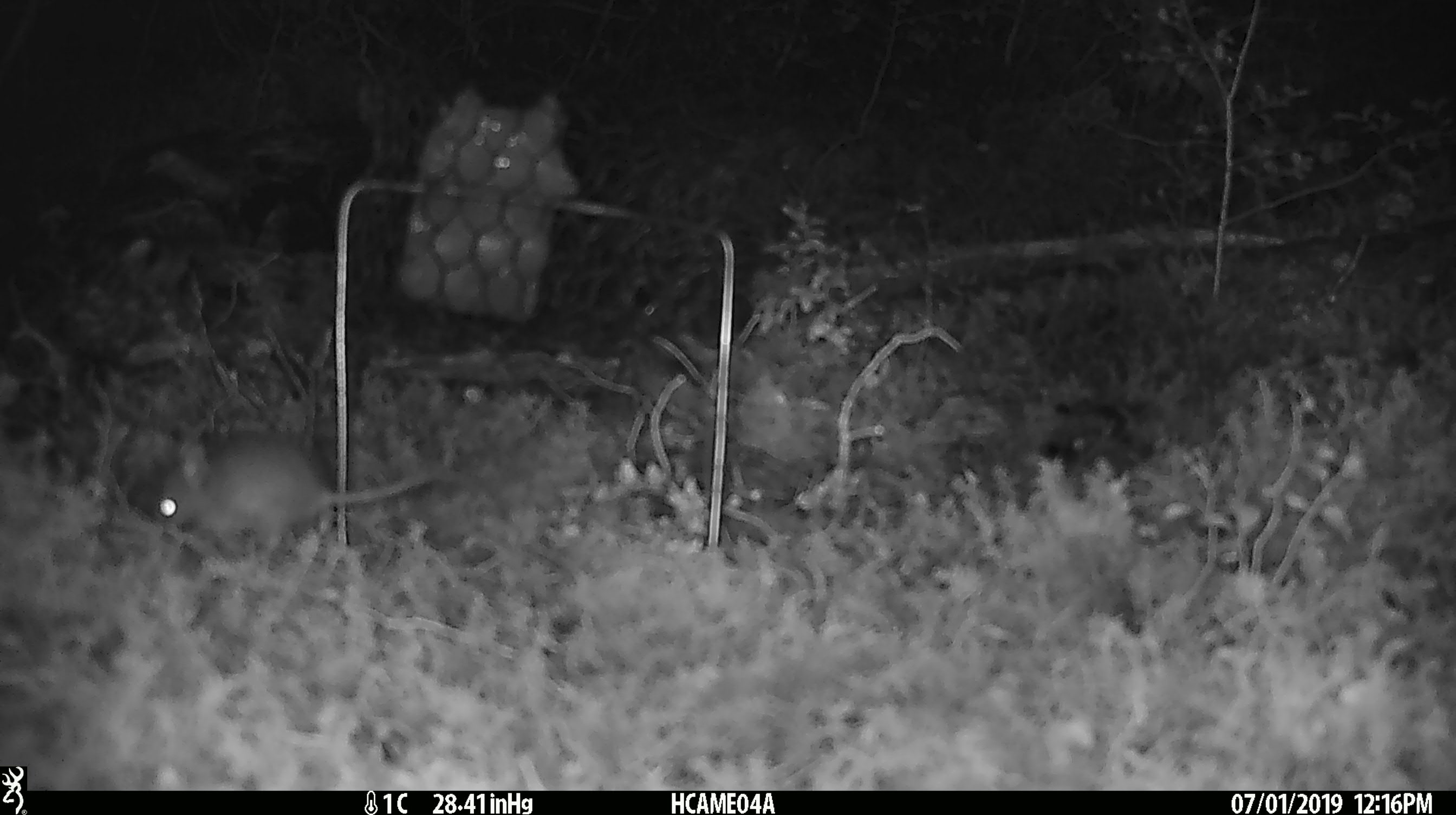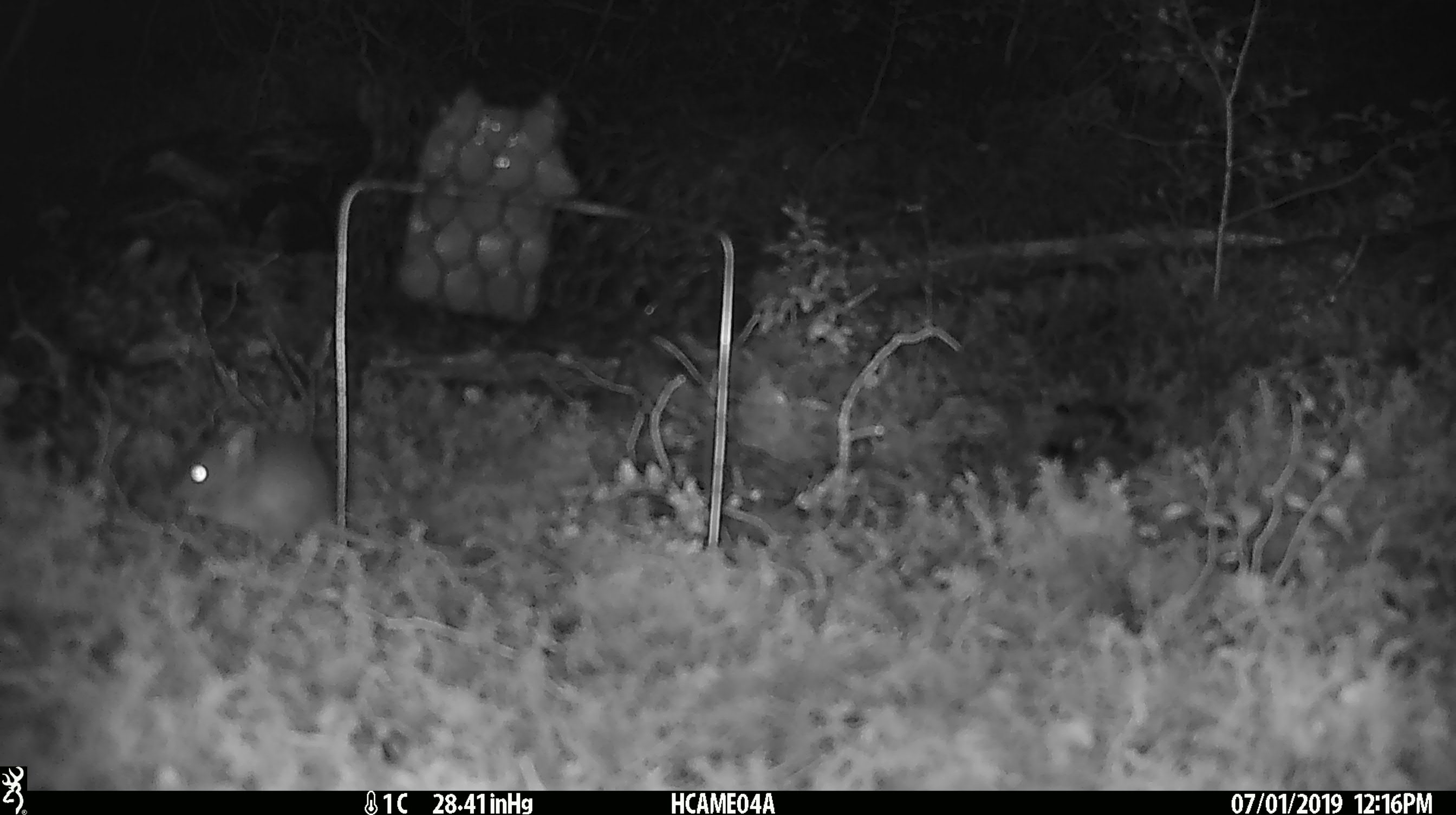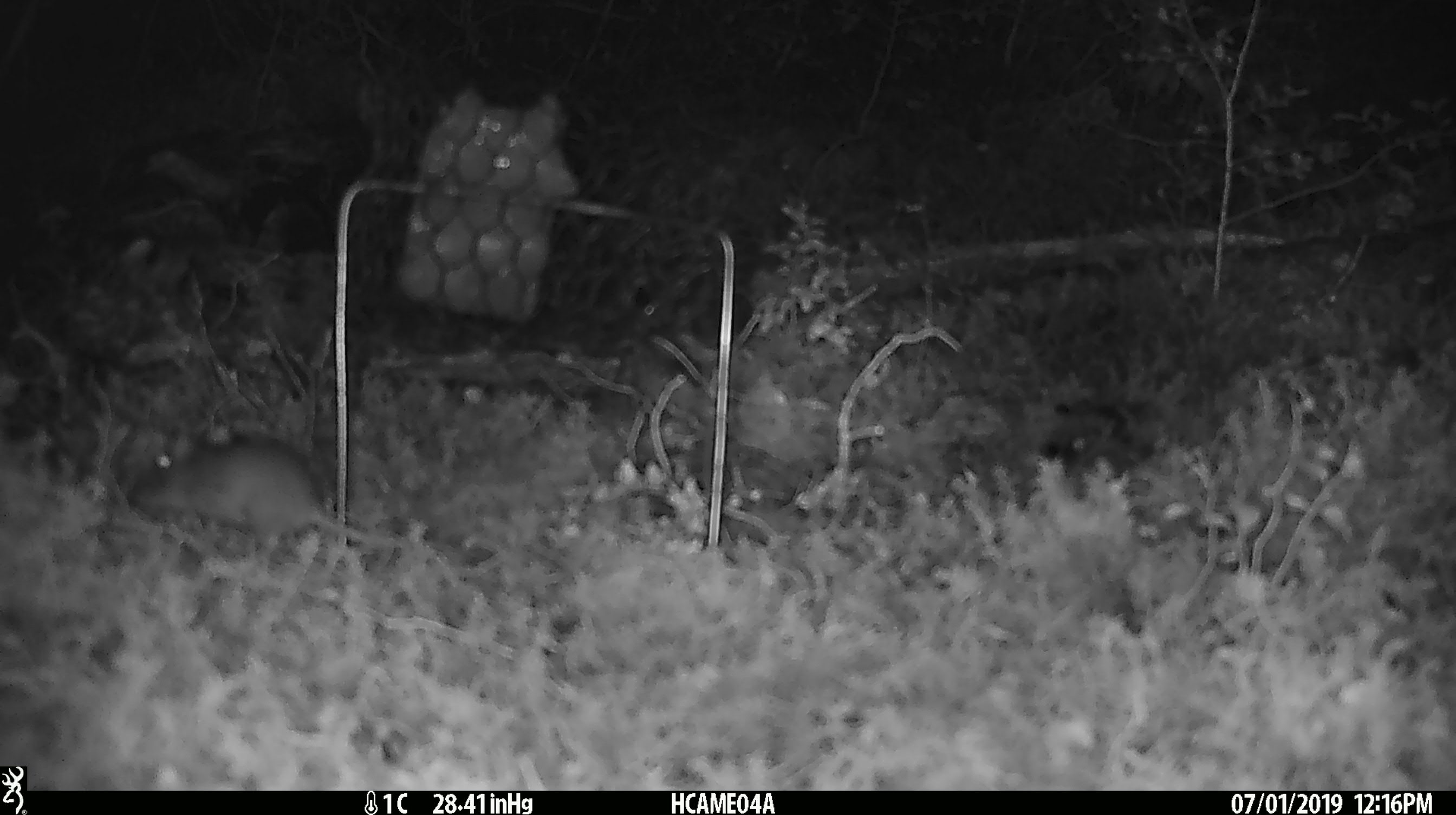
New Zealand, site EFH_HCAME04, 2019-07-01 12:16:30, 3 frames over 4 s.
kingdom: Animalia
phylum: Chordata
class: Mammalia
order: Rodentia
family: Muridae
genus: Mus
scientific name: Mus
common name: mouse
Mouse (Mus).